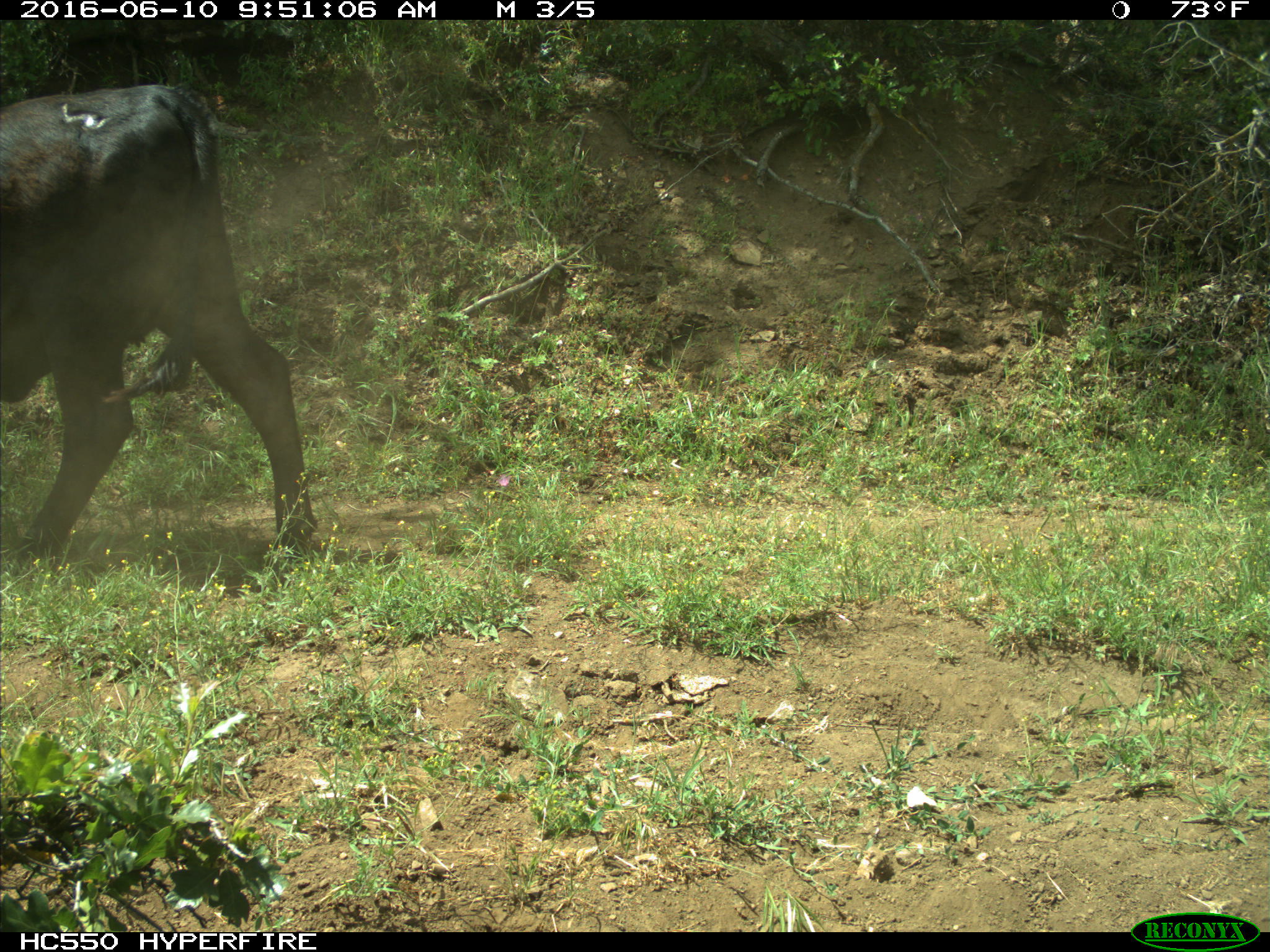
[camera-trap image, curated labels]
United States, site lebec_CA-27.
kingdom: Animalia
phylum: Chordata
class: Mammalia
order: Artiodactyla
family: Bovidae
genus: Bos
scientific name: Bos taurus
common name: domestic cow